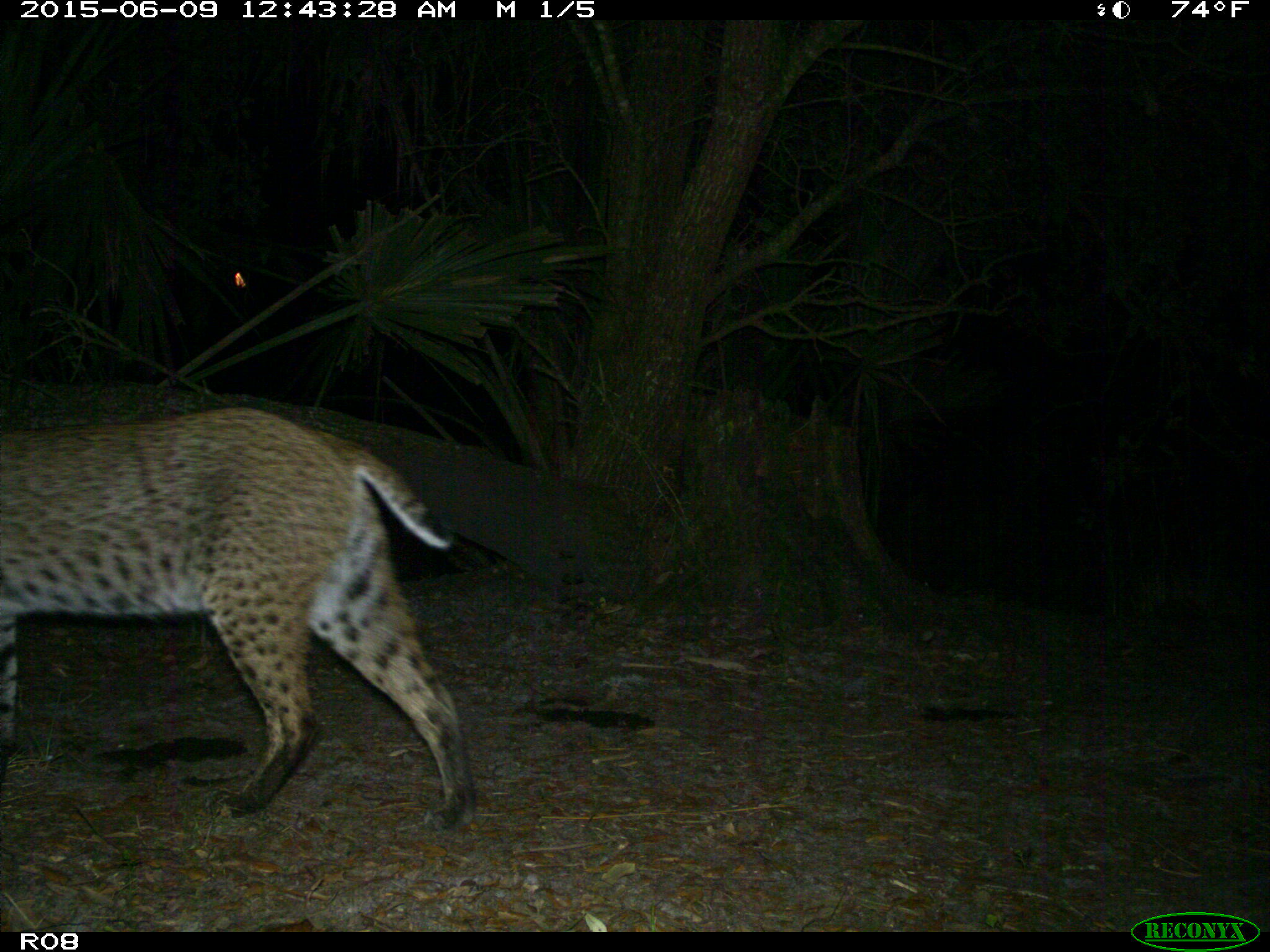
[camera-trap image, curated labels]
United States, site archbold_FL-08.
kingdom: Animalia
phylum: Chordata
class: Mammalia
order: Carnivora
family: Felidae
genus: Lynx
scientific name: Lynx rufus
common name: bobcat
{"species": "Lynx rufus (bobcat)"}